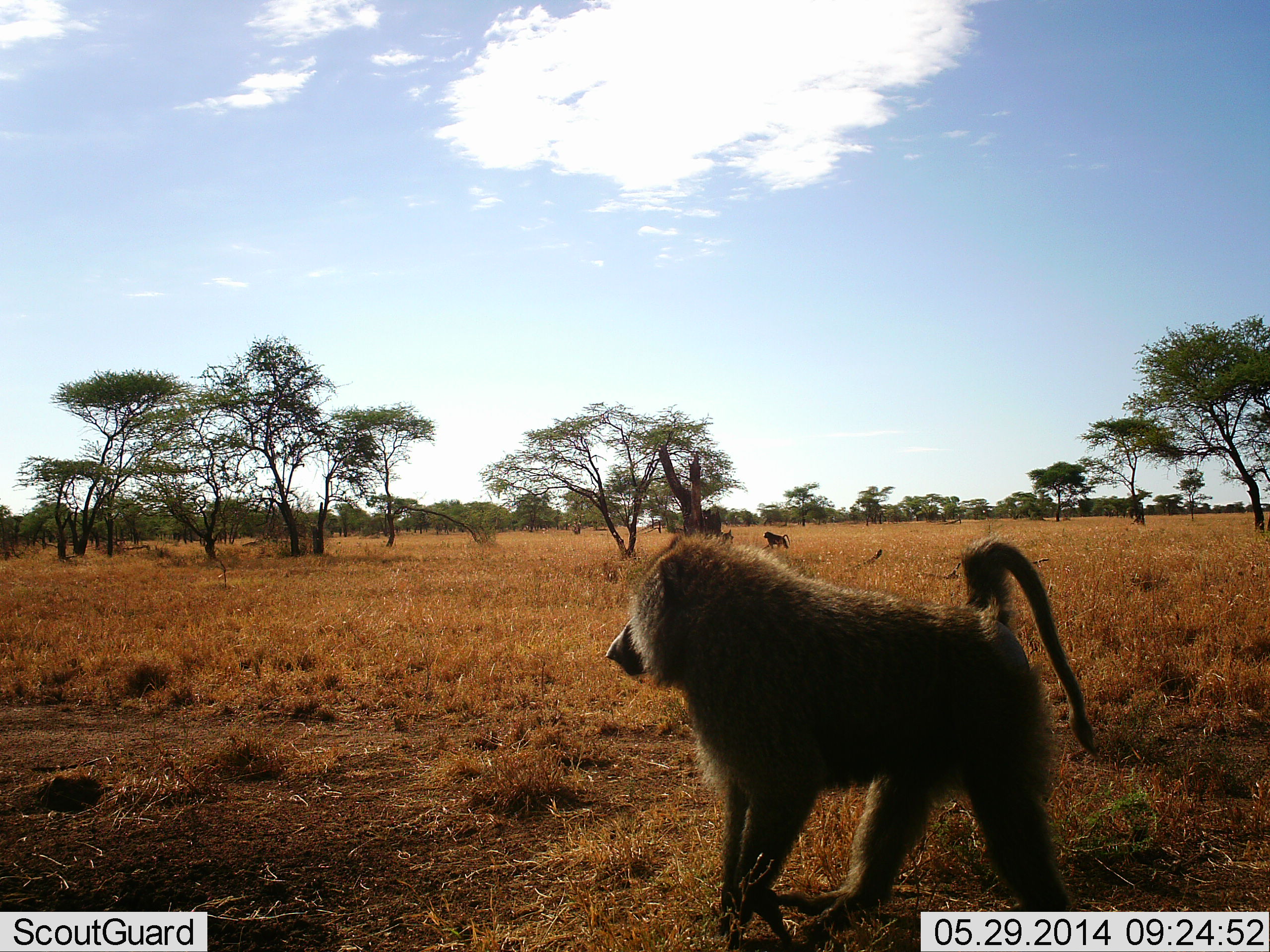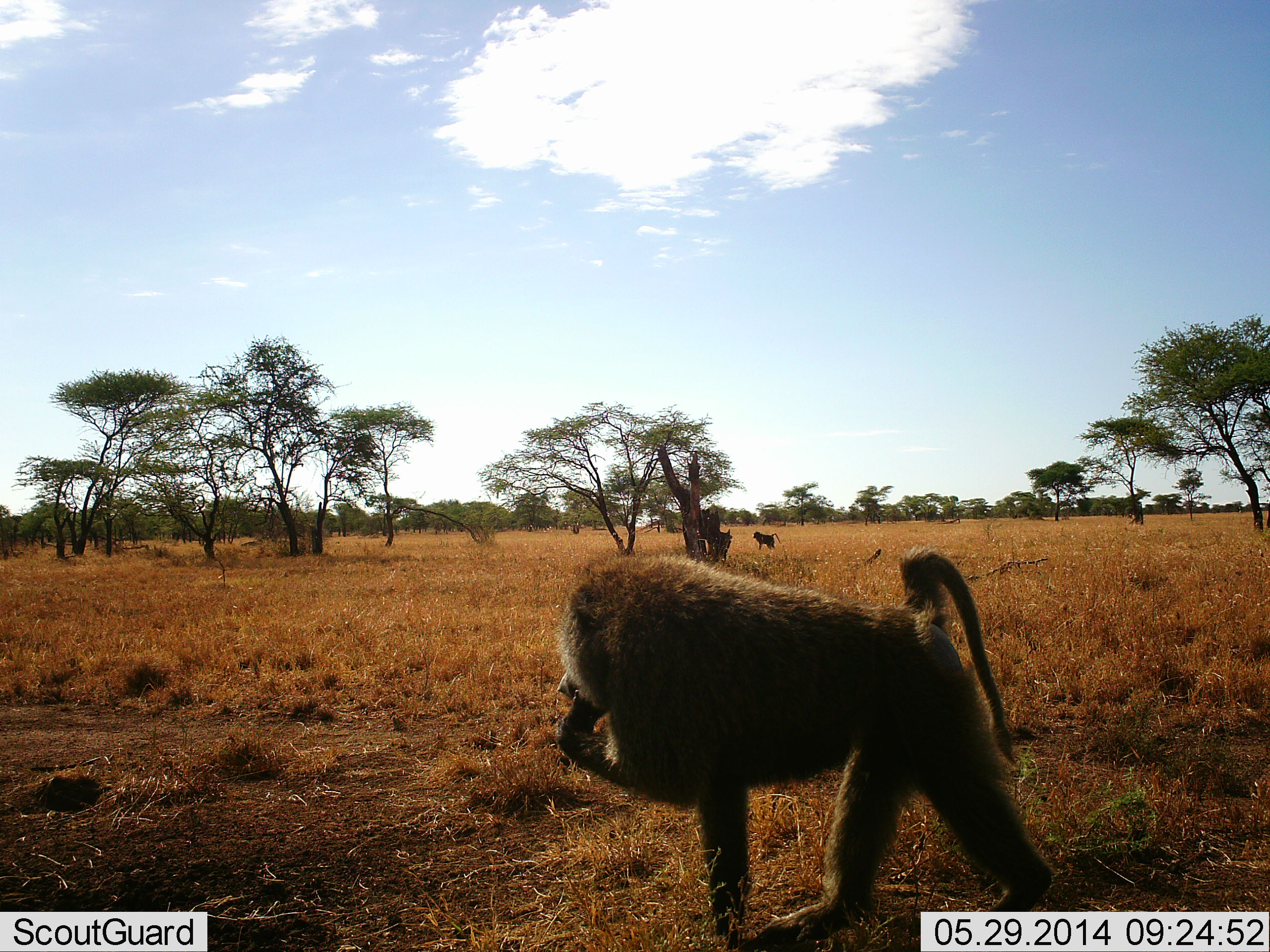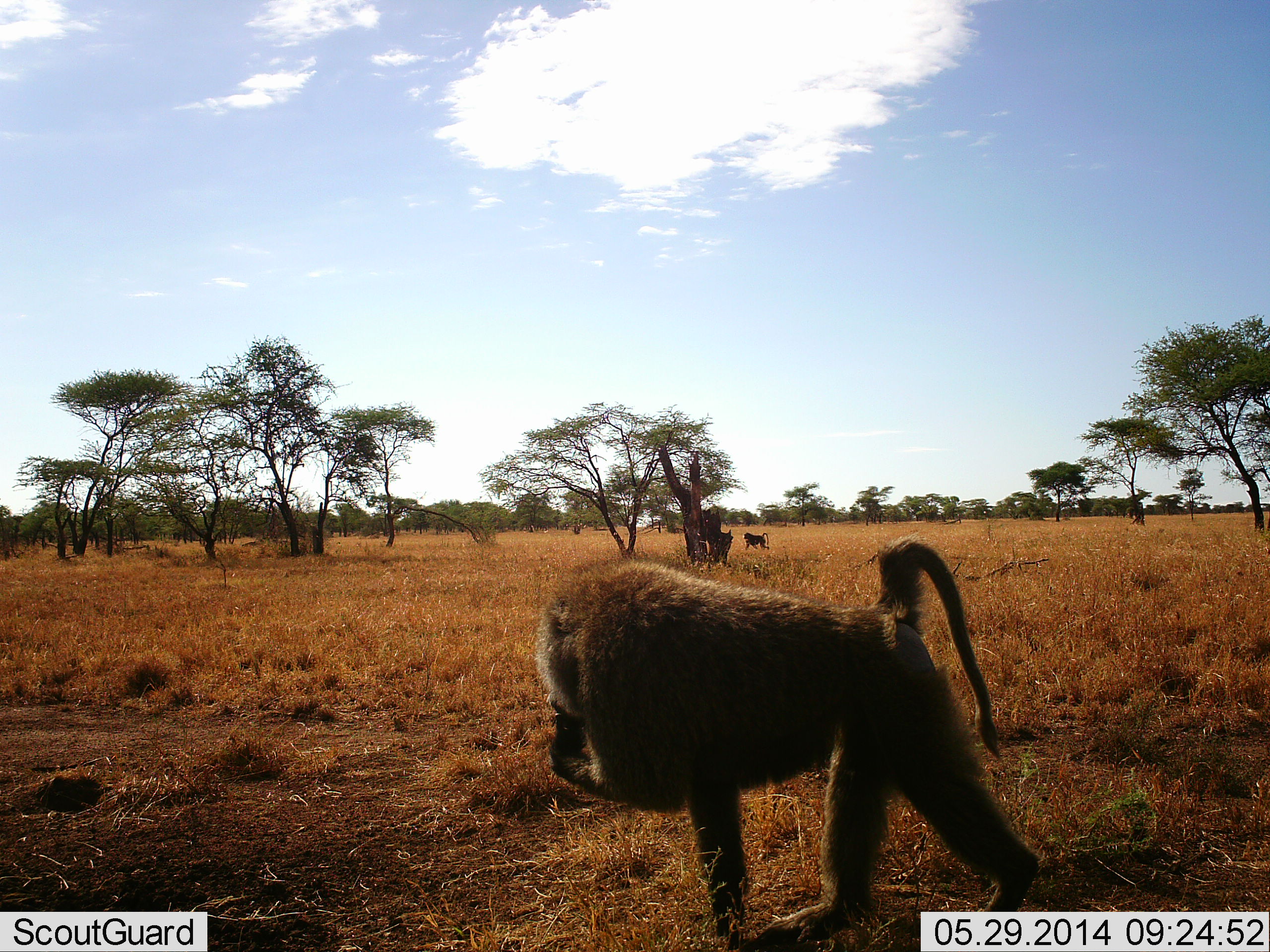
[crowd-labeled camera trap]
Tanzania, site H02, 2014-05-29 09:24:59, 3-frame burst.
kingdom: Animalia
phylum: Chordata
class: Mammalia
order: Primates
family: Cercopithecidae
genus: Papio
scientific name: Papio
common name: baboon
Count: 2.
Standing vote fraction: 40%.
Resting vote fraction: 0%.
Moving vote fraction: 60%.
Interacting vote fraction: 0%.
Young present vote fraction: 0%.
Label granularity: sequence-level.